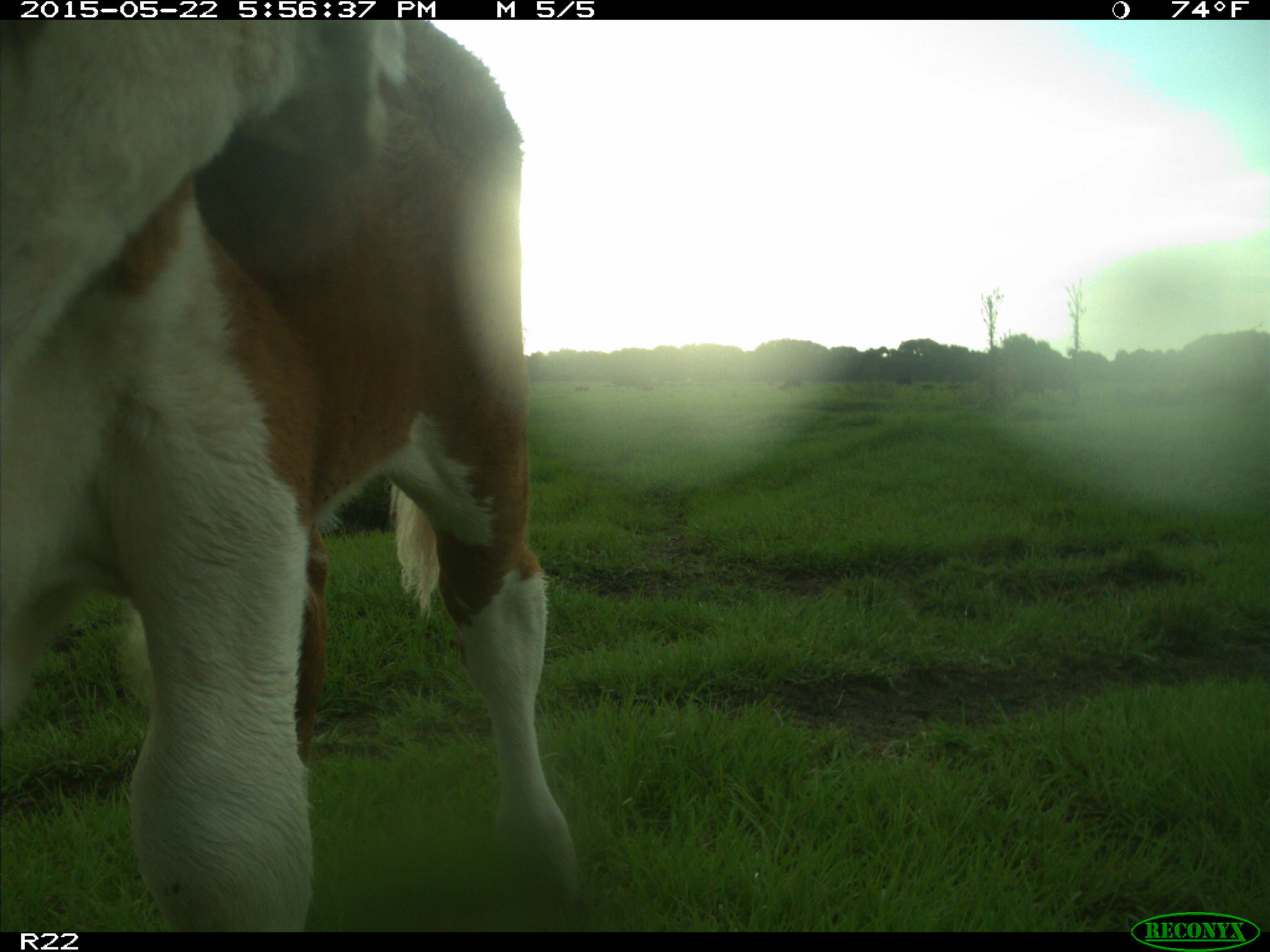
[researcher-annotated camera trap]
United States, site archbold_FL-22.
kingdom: Animalia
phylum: Chordata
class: Mammalia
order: Artiodactyla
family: Bovidae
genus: Bos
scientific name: Bos taurus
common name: domestic cow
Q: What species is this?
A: Bos taurus (domestic cow).